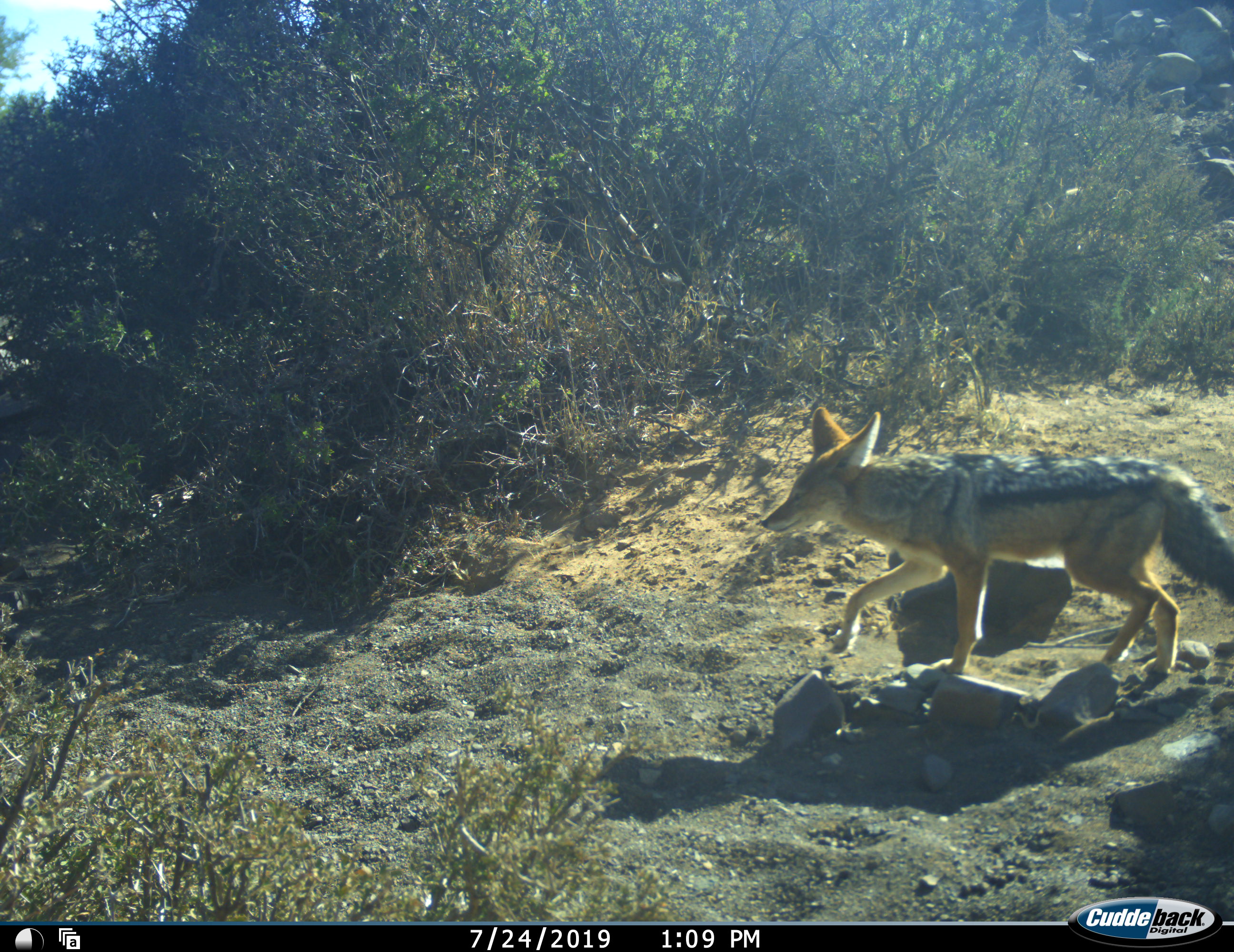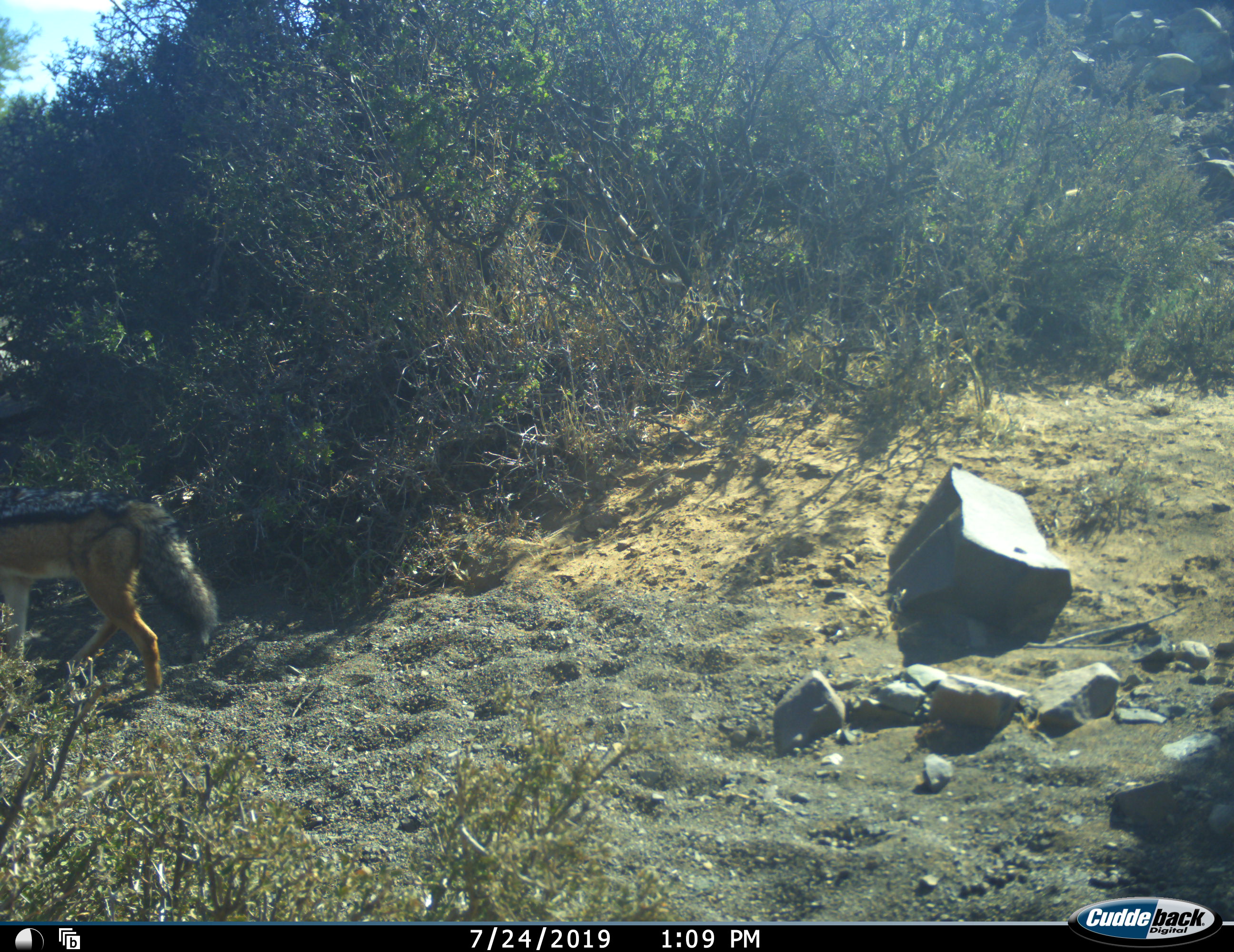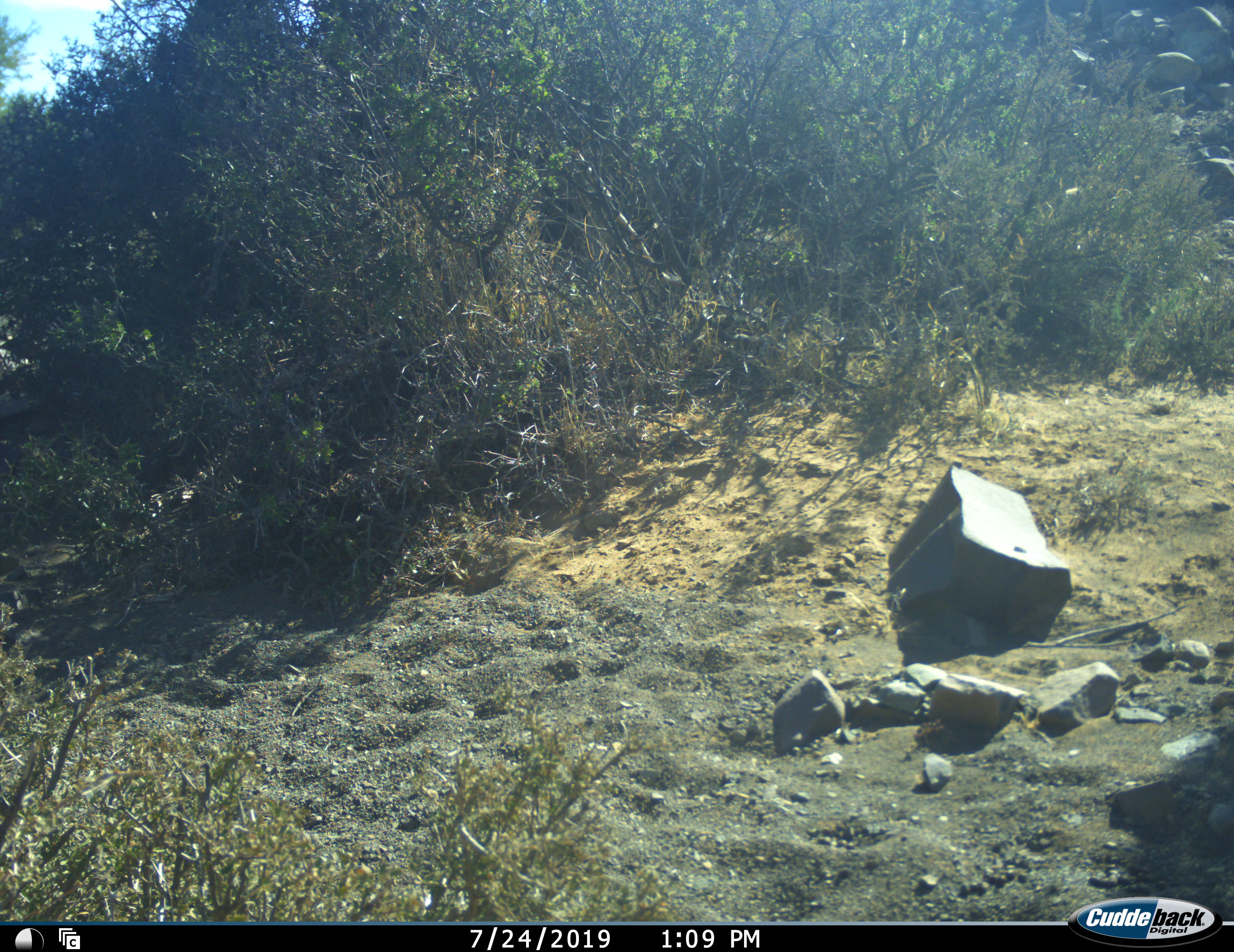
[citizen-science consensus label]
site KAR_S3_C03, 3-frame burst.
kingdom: Animalia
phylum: Chordata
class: Mammalia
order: Carnivora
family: Canidae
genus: Lupulella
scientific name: Lupulella mesomelas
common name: black-backed jackal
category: jackalblackbacked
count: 1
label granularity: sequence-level